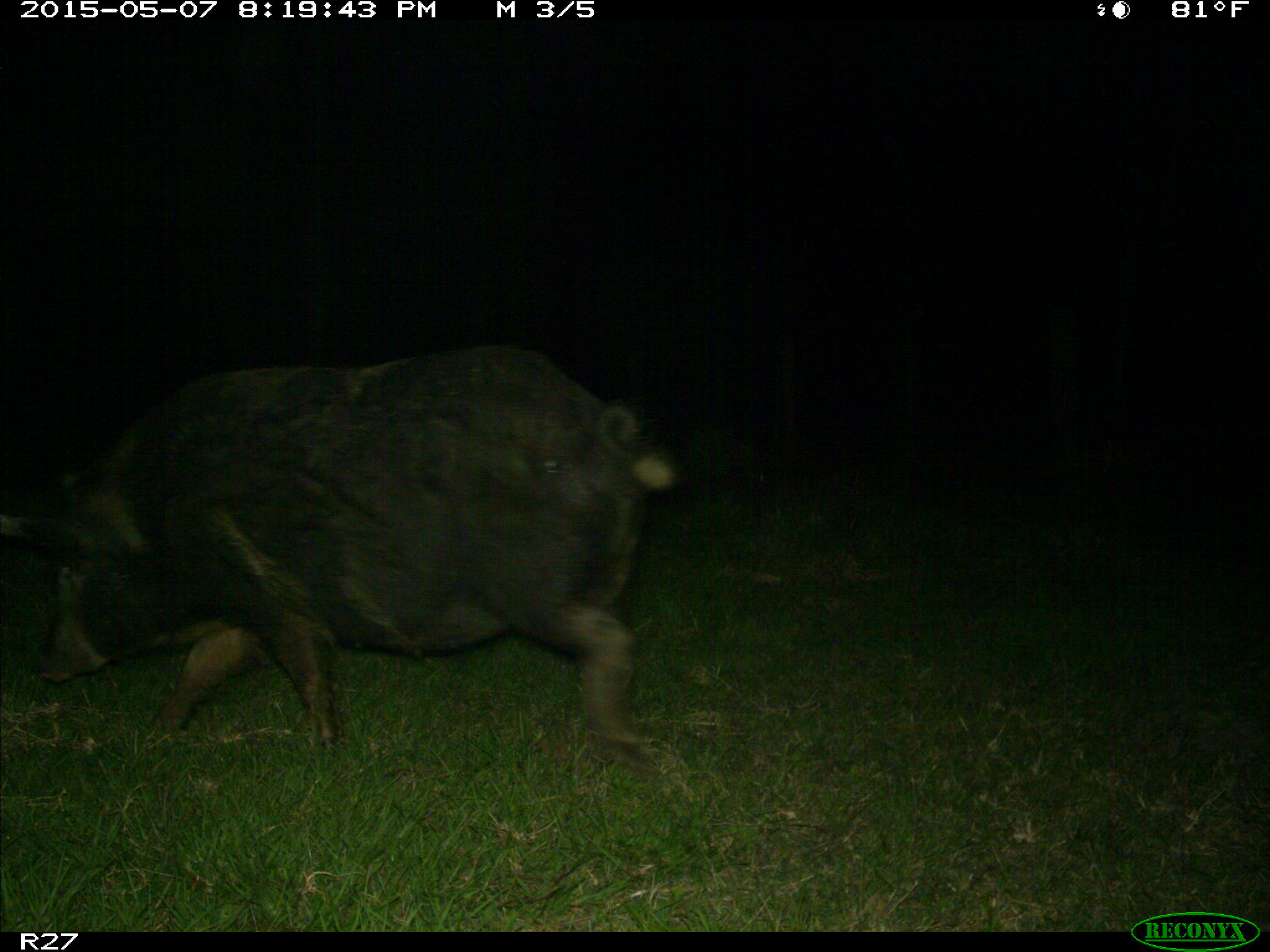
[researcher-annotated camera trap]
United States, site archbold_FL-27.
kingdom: Animalia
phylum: Chordata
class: Mammalia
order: Artiodactyla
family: Suidae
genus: Sus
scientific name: Sus scrofa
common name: wild boar